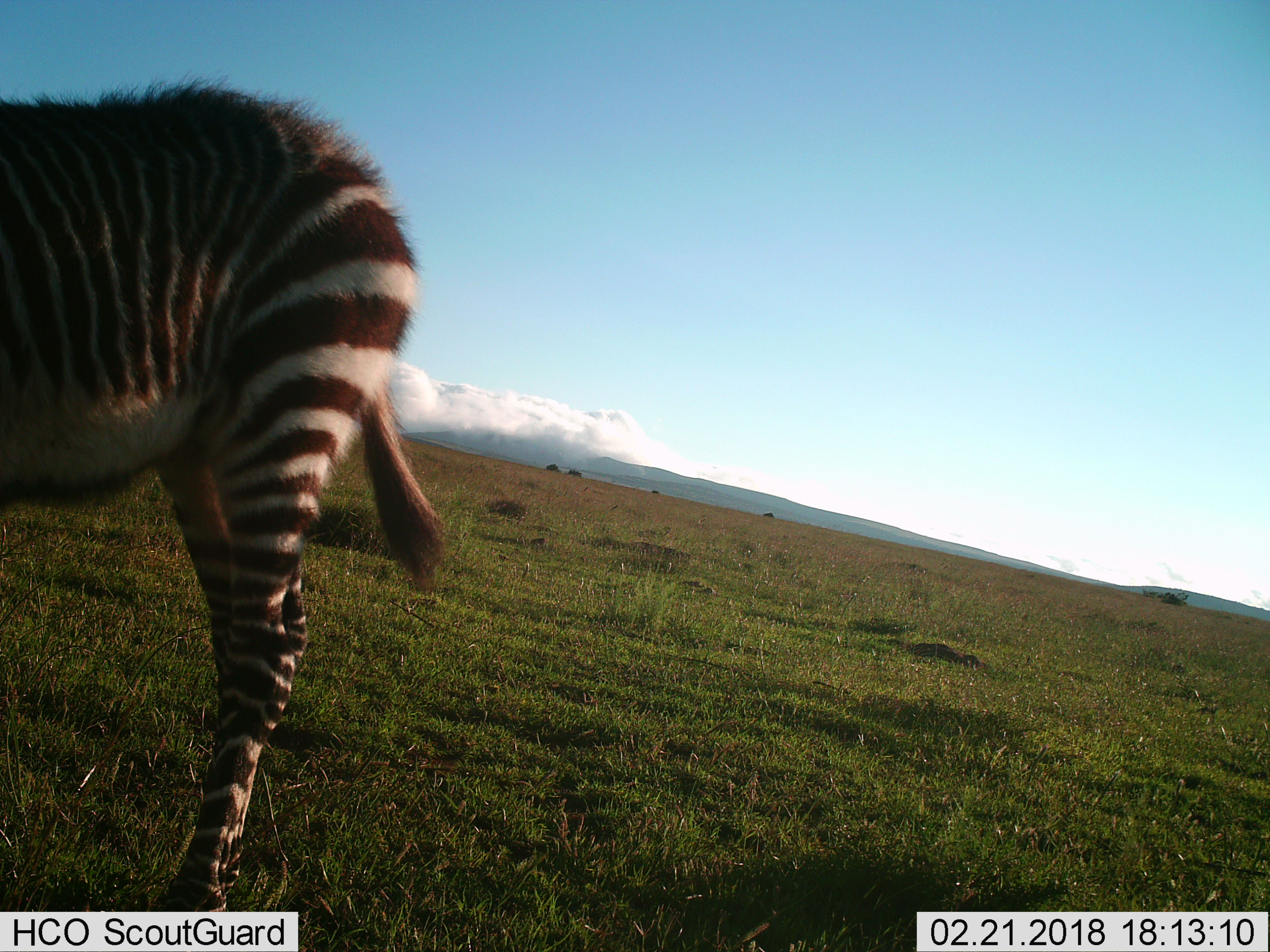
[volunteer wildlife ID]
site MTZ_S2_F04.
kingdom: Animalia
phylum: Chordata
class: Mammalia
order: Perissodactyla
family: Equidae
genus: Equus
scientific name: Equus zebra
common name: mountain zebra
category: zebramountain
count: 1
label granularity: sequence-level